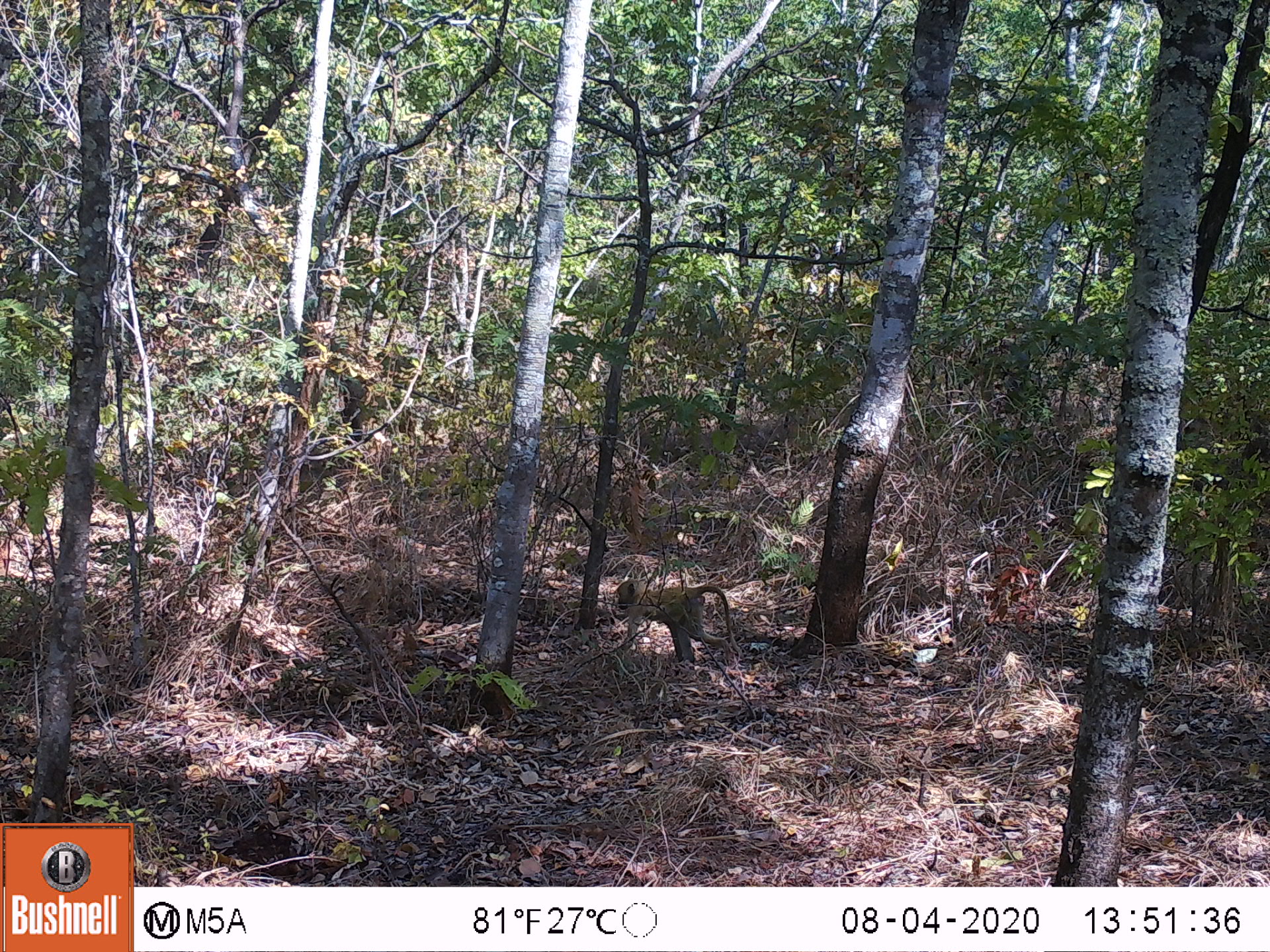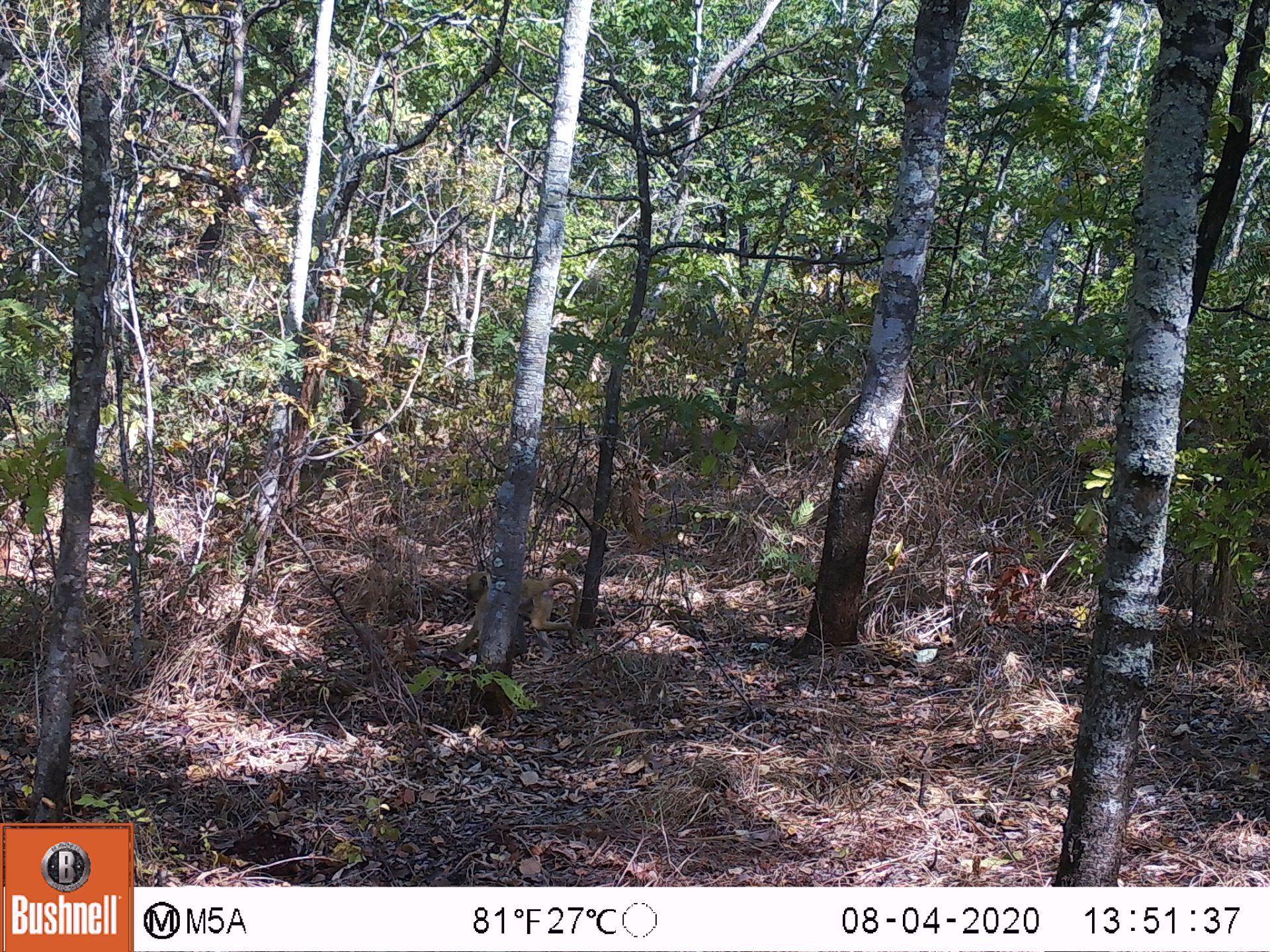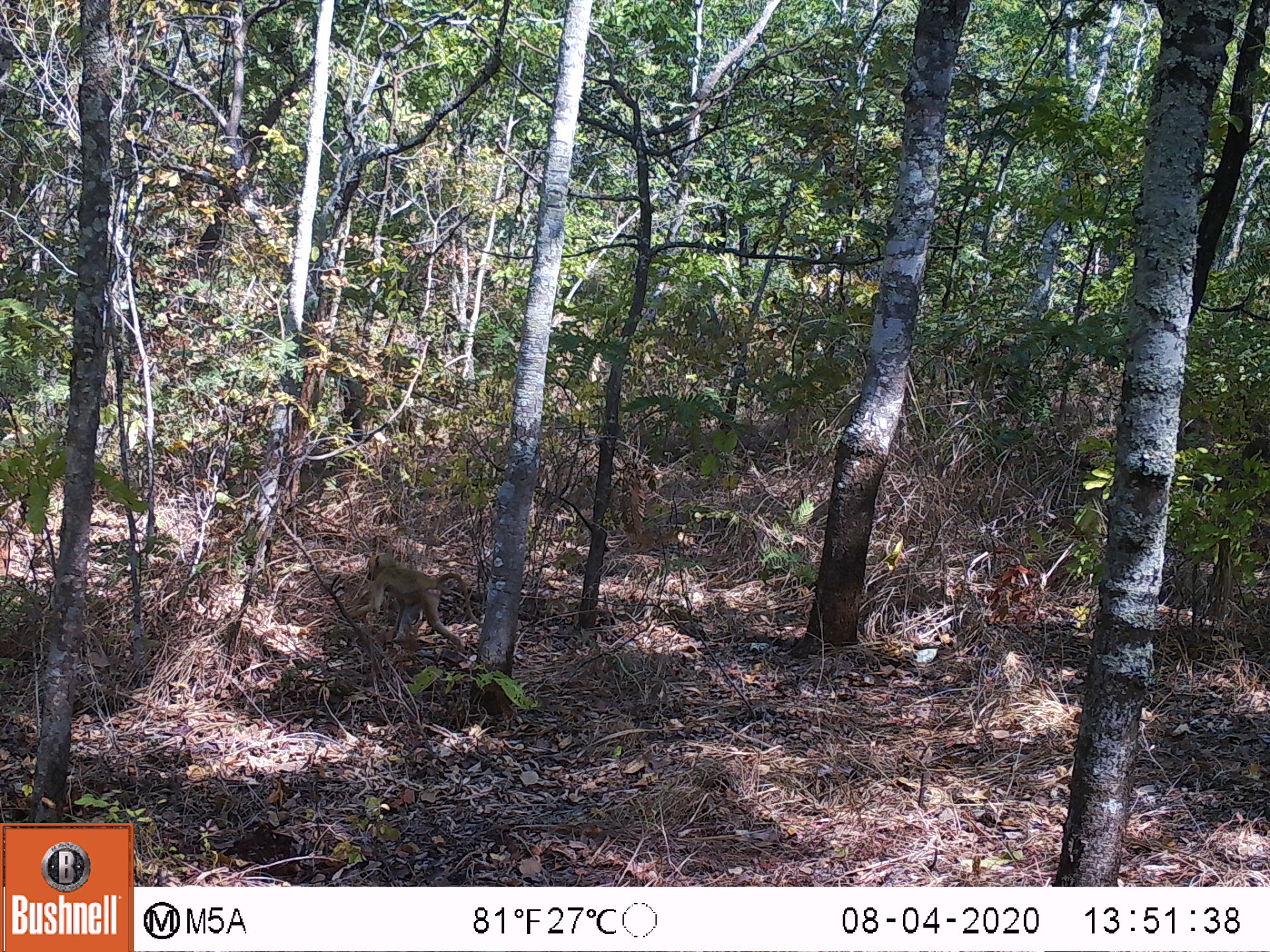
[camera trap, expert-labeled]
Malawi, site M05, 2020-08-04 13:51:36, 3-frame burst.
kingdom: Animalia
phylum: Chordata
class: Mammalia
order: Primates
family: Cercopithecidae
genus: Papio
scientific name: Papio cynocephalus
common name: yellow baboon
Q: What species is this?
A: Yellow baboon (Papio cynocephalus).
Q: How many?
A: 1.